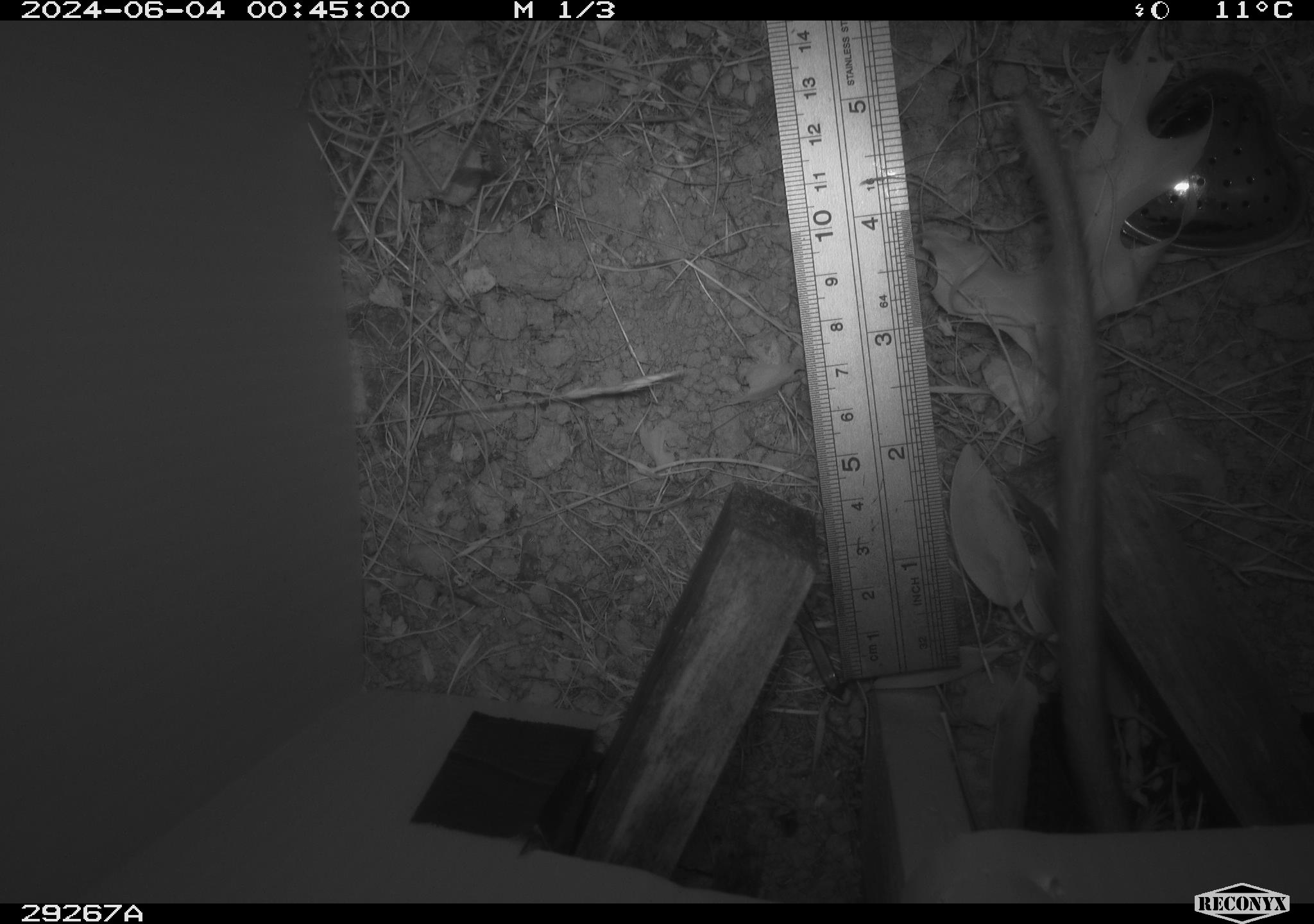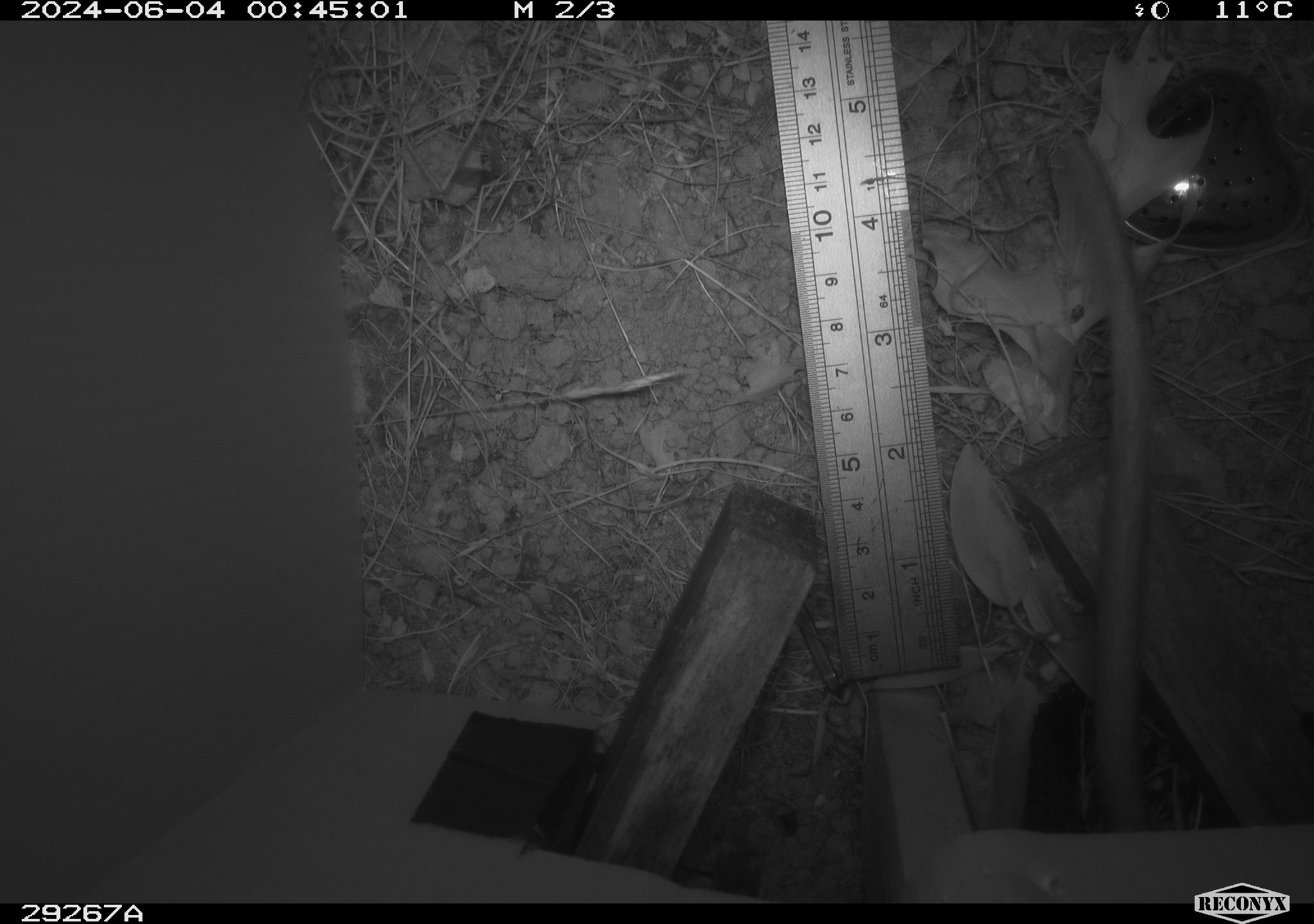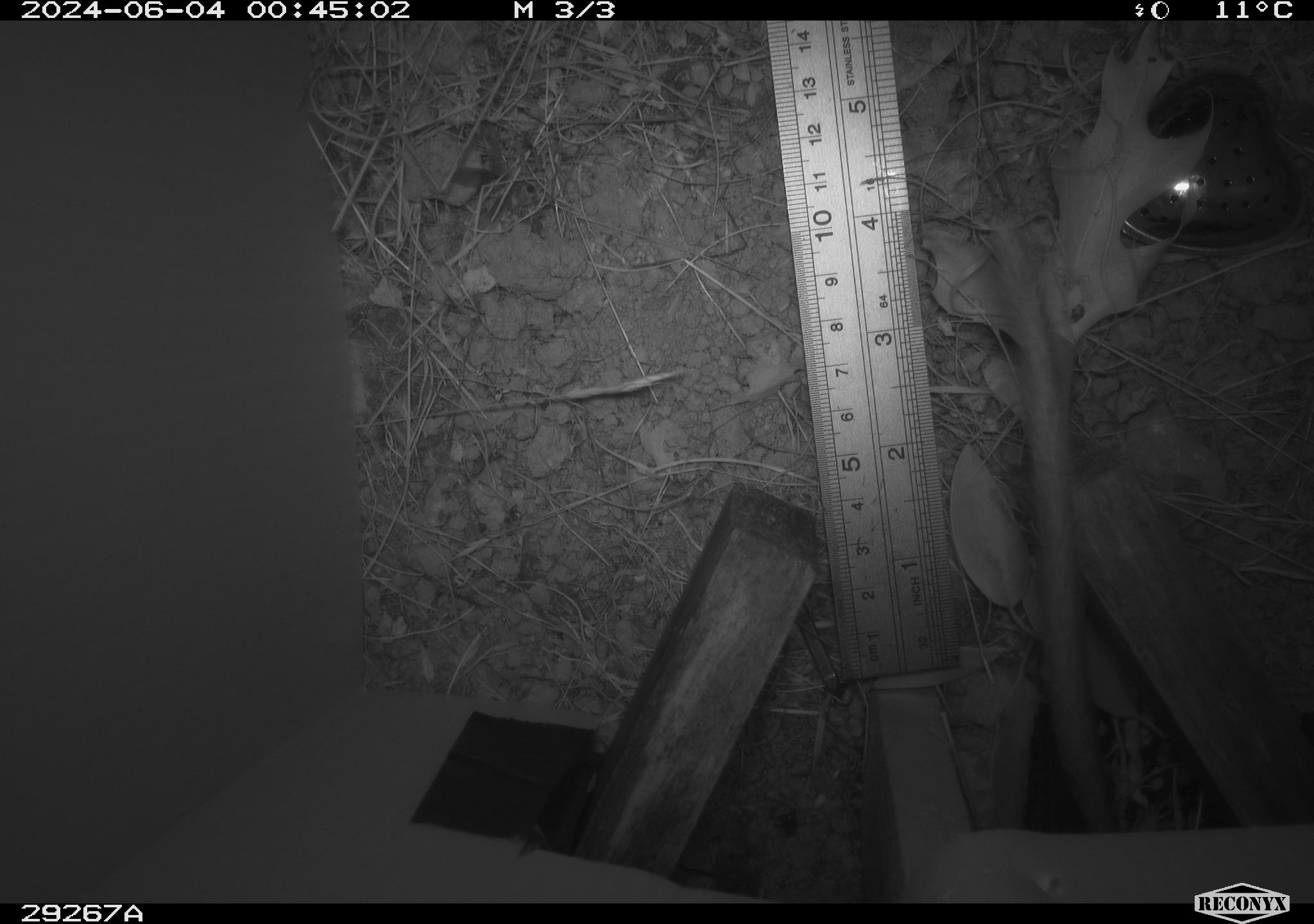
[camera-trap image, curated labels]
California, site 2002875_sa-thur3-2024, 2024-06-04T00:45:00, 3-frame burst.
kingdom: Animalia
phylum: Chordata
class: Mammalia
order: Rodentia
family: Cricetidae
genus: Neotoma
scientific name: Neotoma fuscipes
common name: dusky-footed woodrat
Dusky-footed woodrat (Neotoma fuscipes).